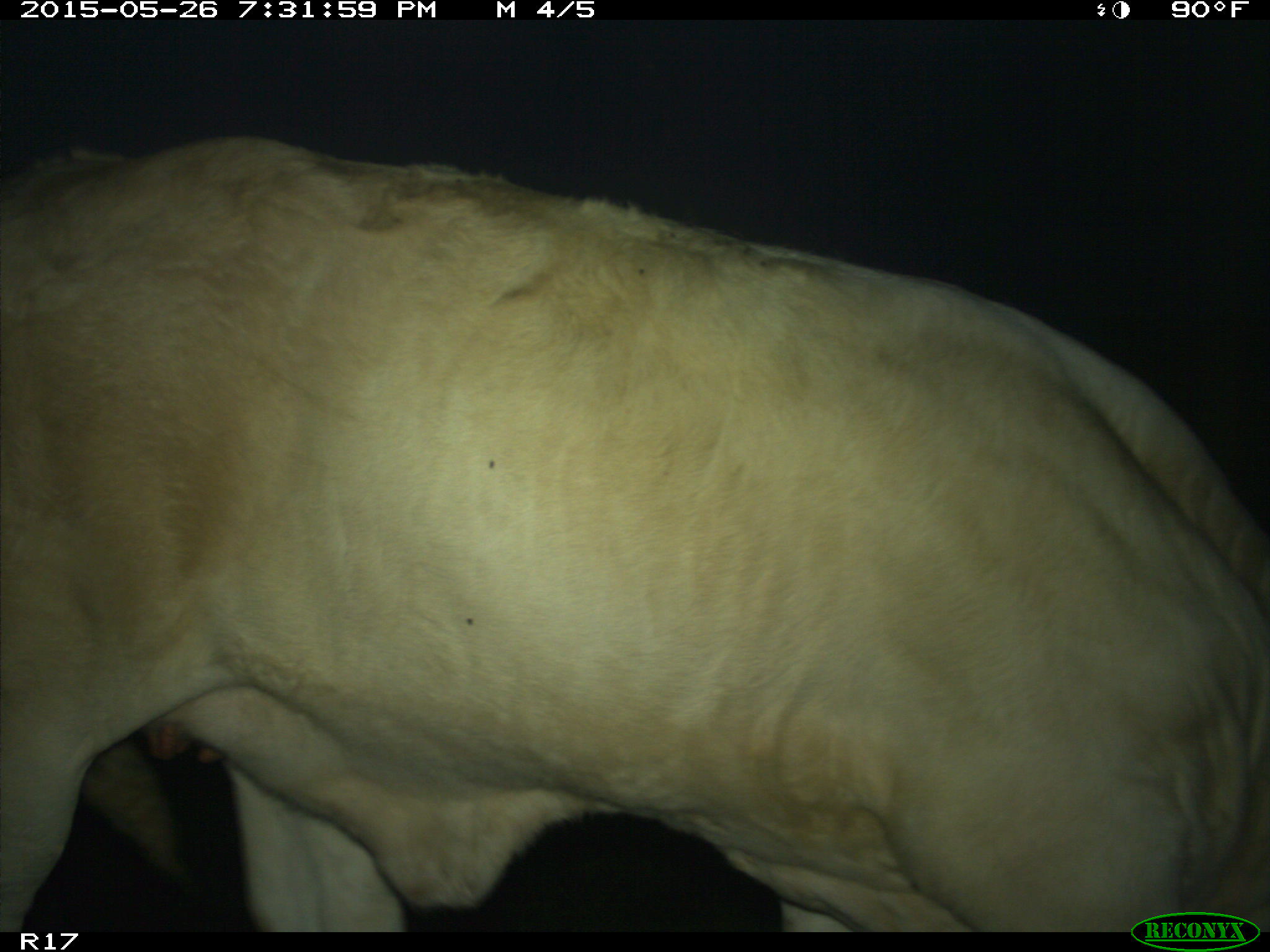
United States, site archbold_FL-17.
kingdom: Animalia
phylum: Chordata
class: Mammalia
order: Artiodactyla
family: Bovidae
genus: Bos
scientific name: Bos taurus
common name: domestic cow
Bos taurus (domestic cow).